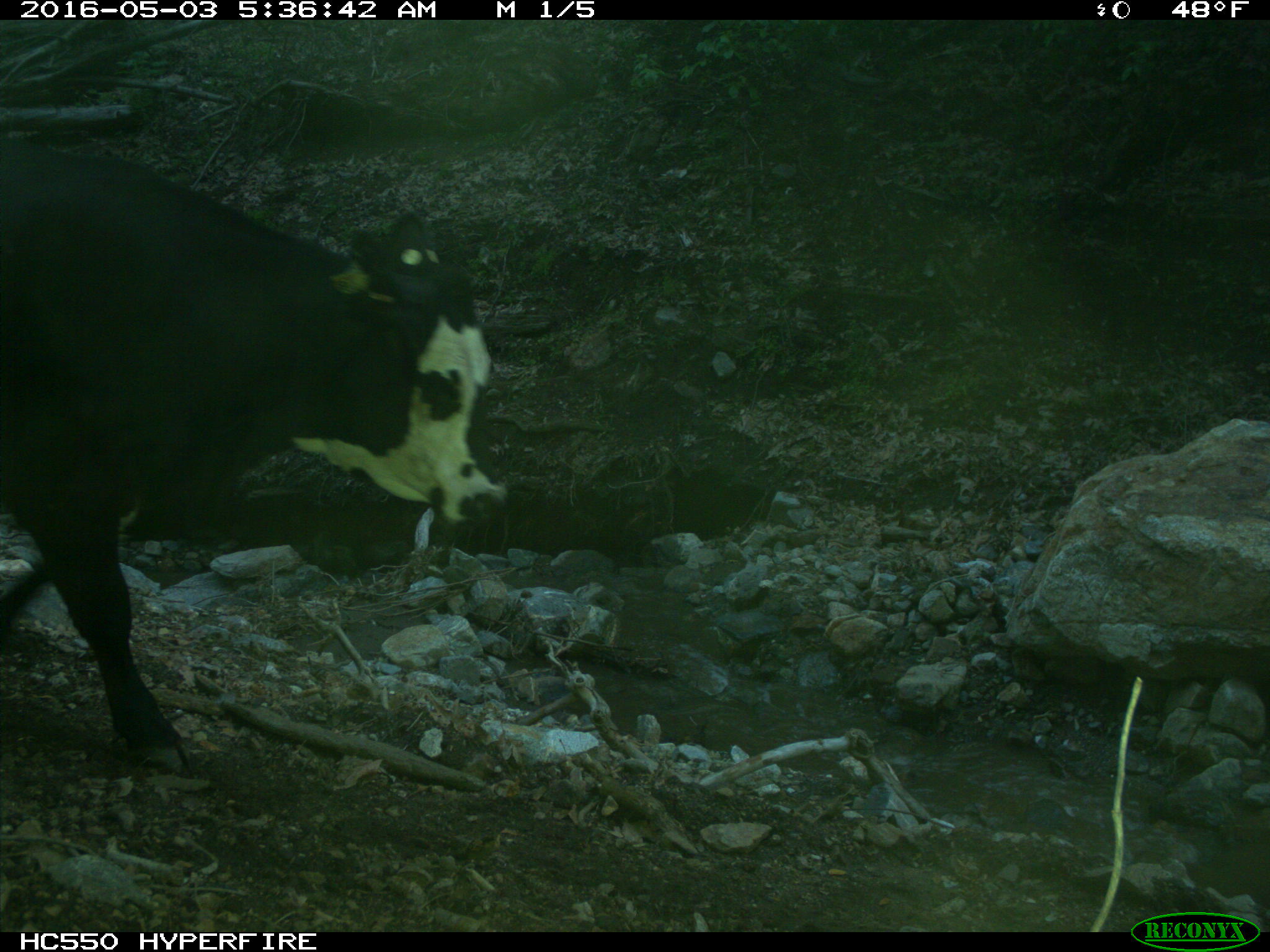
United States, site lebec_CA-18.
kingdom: Animalia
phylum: Chordata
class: Mammalia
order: Artiodactyla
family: Bovidae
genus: Bos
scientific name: Bos taurus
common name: domestic cow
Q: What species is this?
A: Bos taurus (domestic cow).